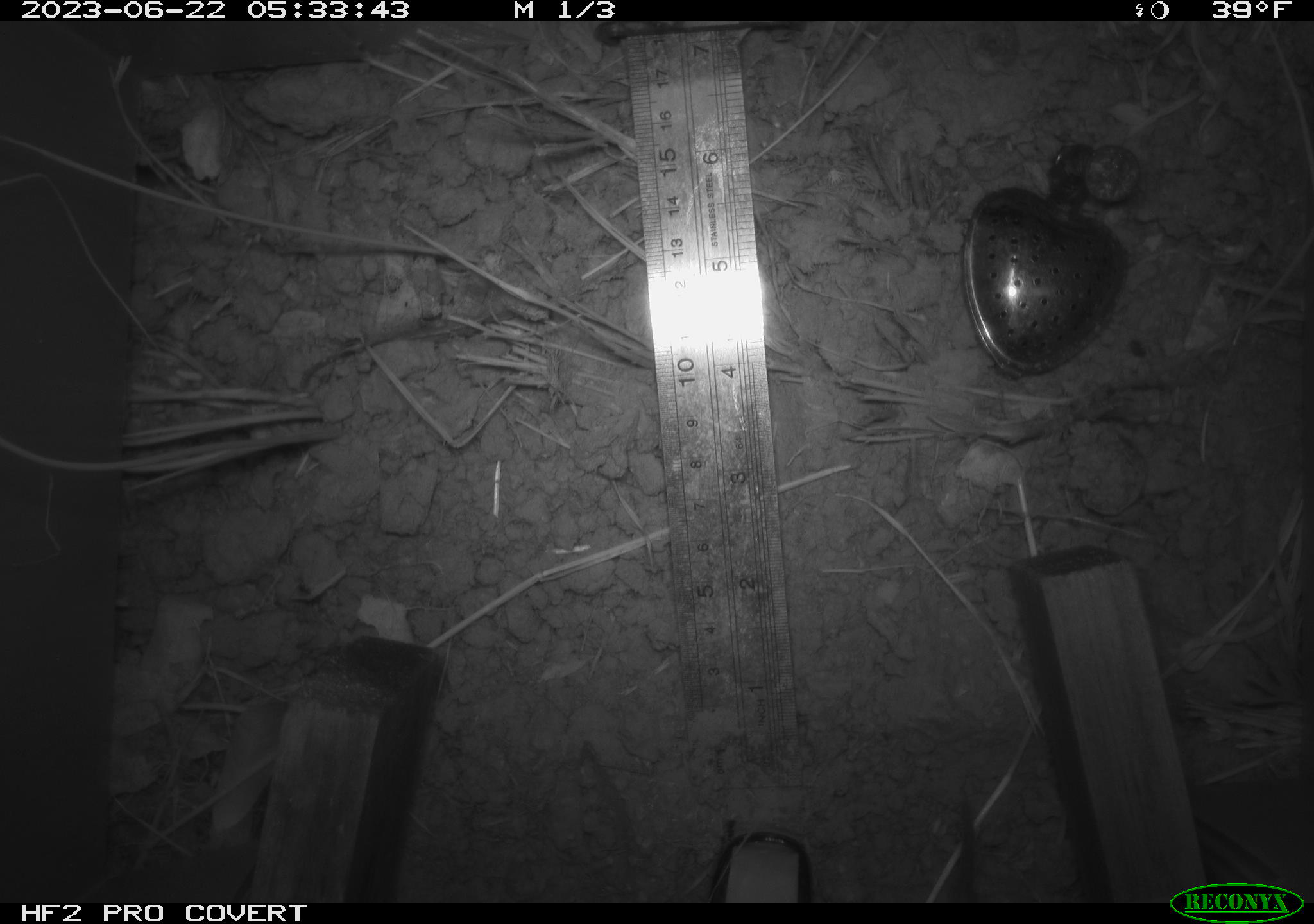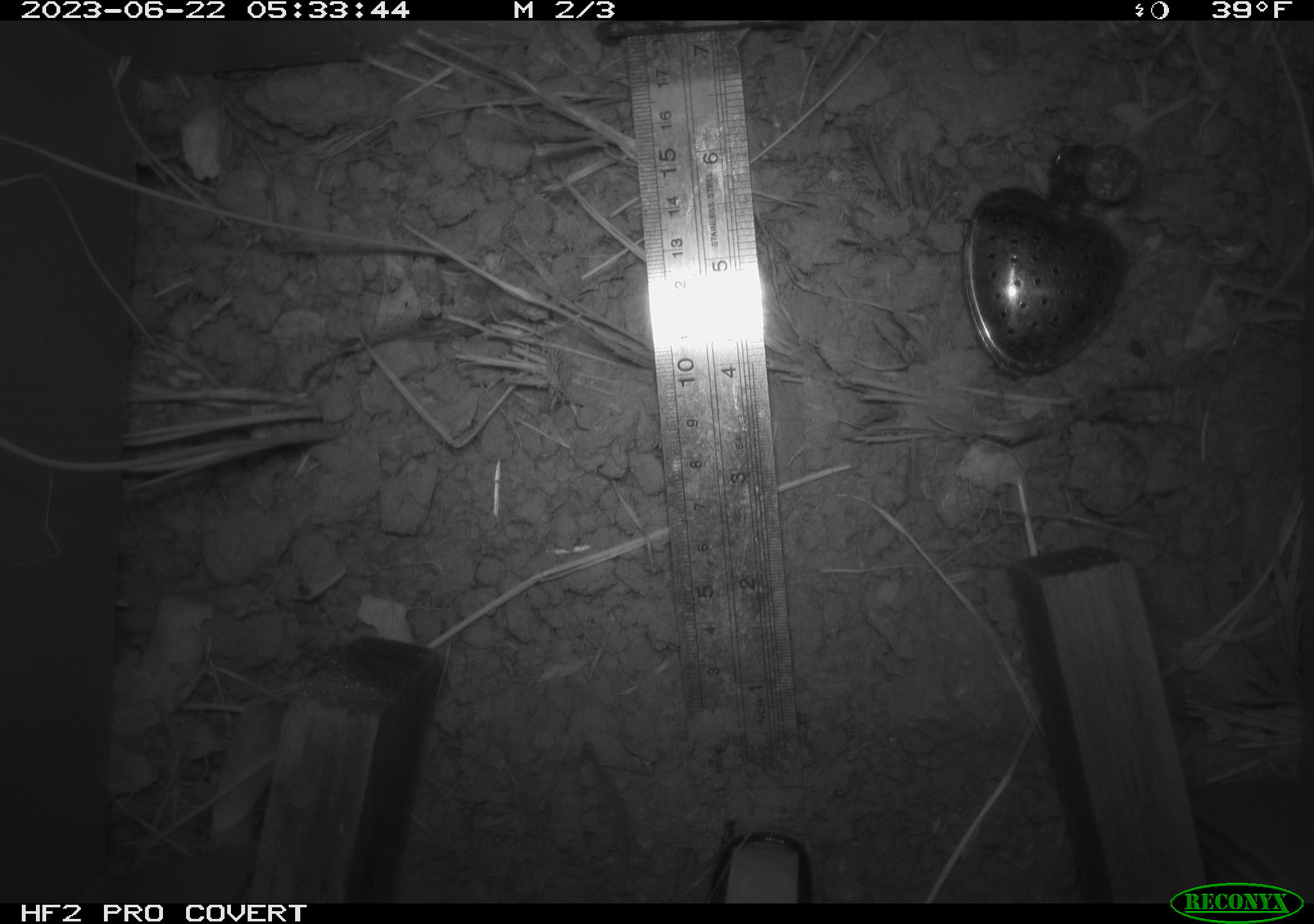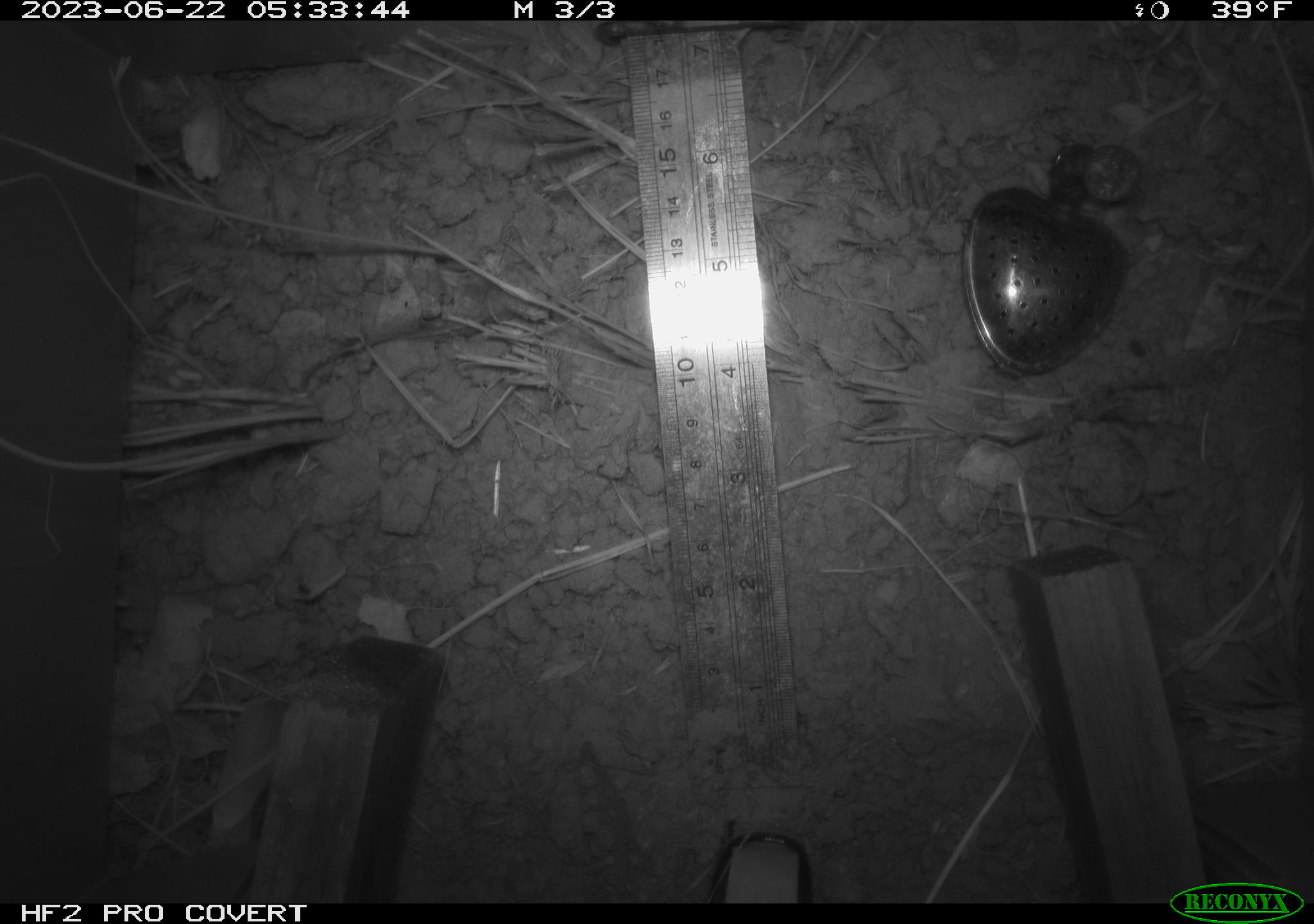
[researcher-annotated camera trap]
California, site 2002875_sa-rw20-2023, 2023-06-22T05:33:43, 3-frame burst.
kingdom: Animalia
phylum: Chordata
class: Mammalia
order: Rodentia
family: Cricetidae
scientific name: Arvicolinae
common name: voles, lemmings, and muskrats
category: arvicolinae subfamily